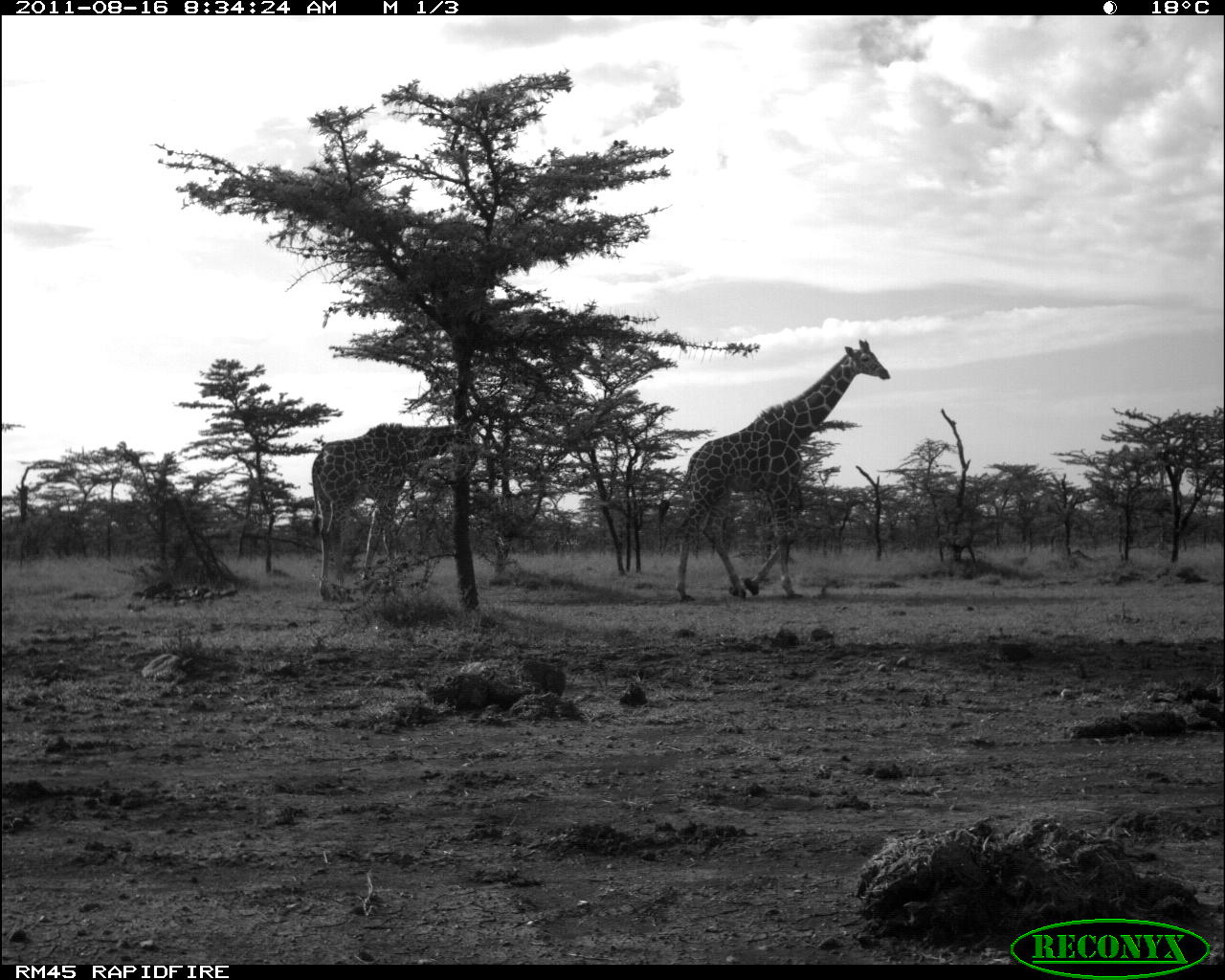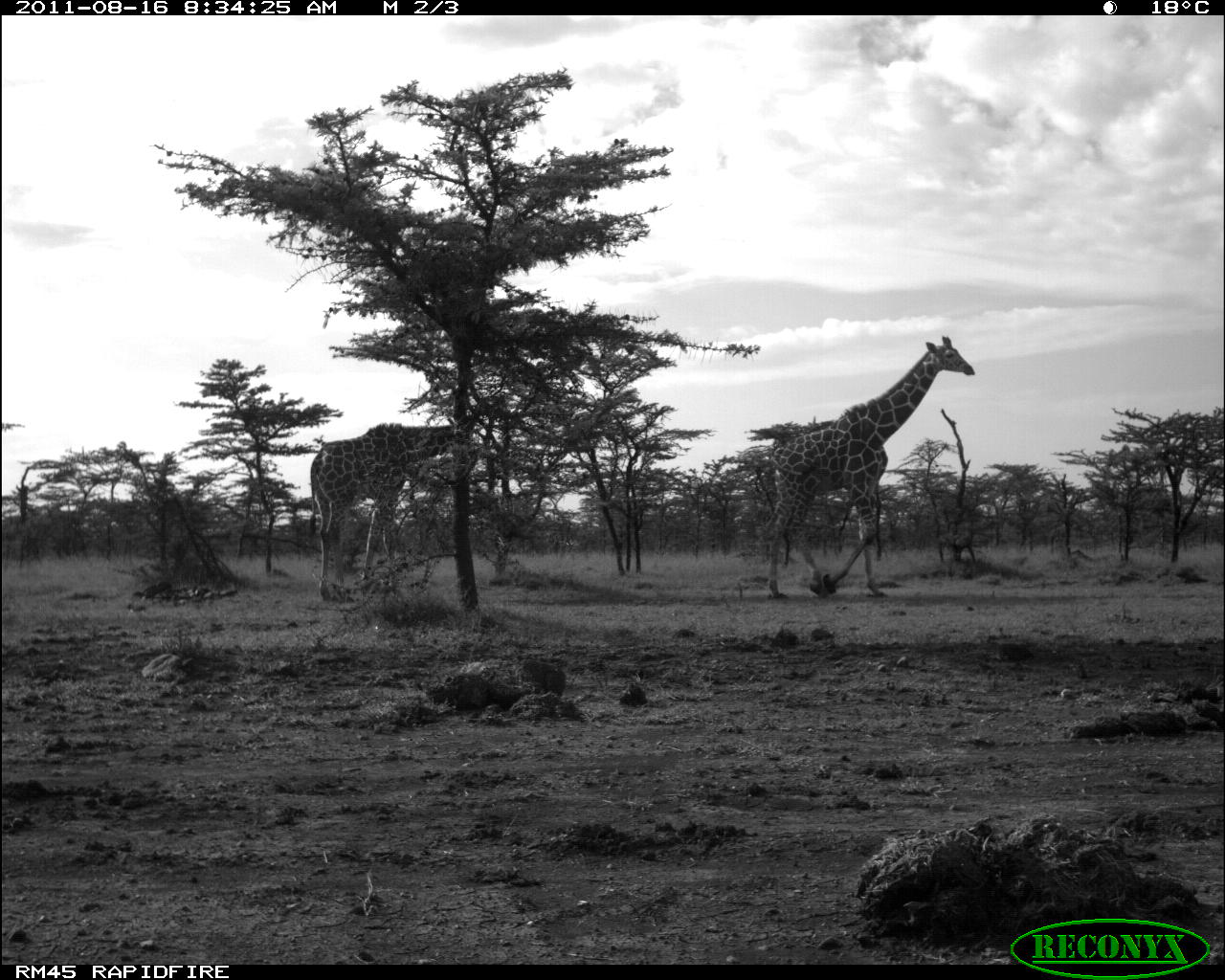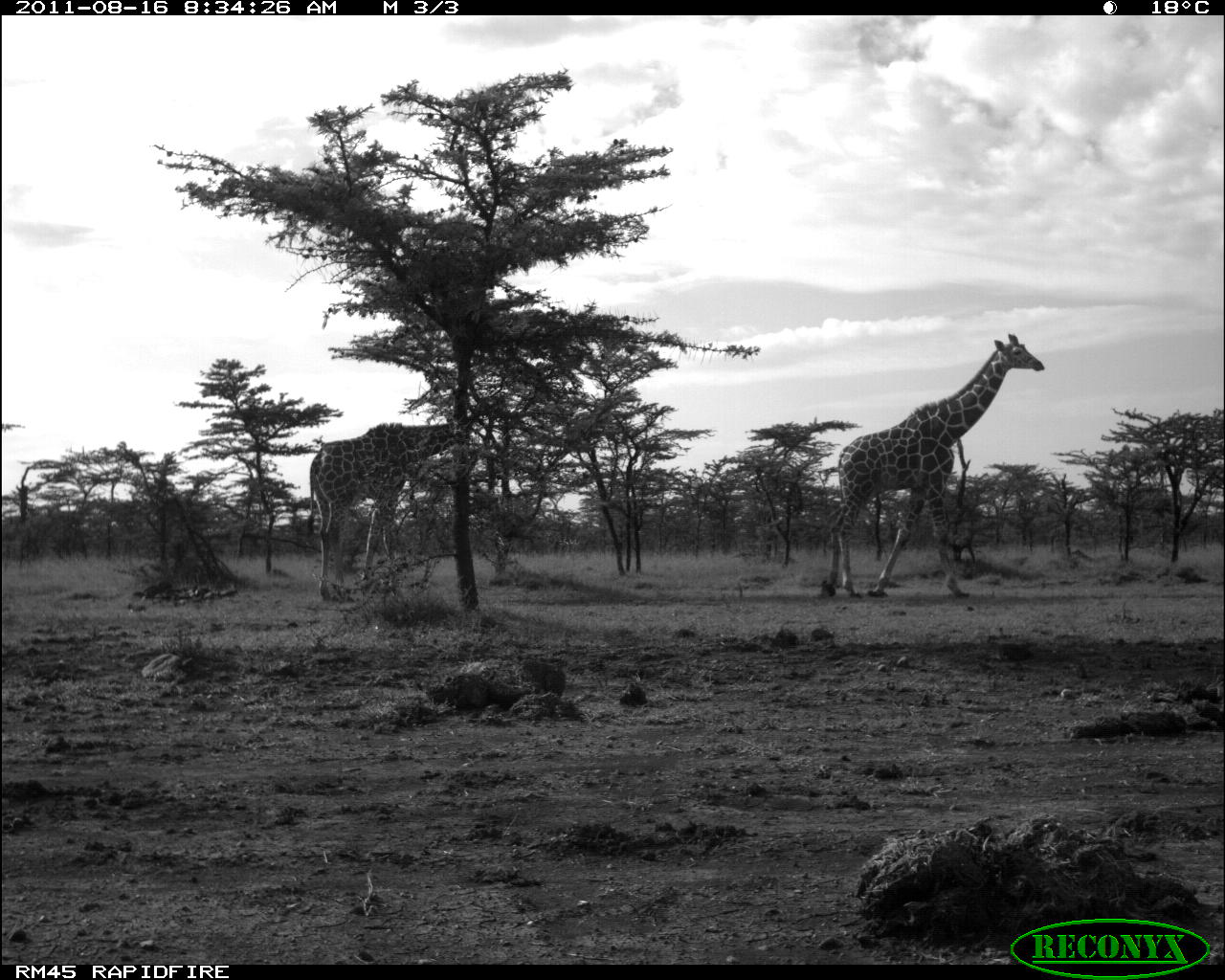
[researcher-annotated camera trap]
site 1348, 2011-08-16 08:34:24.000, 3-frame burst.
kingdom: Animalia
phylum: Chordata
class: Mammalia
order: Artiodactyla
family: Giraffidae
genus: Giraffa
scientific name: Giraffa camelopardalis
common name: giraffe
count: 2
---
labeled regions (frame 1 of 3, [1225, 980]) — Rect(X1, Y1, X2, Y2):
giraffa camelopardalis: Rect(657, 338, 890, 603); Rect(311, 420, 475, 600)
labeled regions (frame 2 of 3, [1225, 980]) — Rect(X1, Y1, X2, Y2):
giraffa camelopardalis: Rect(761, 331, 974, 596); Rect(308, 419, 481, 602)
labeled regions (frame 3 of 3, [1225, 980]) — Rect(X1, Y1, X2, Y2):
giraffa camelopardalis: Rect(819, 329, 1044, 599); Rect(305, 418, 478, 601)